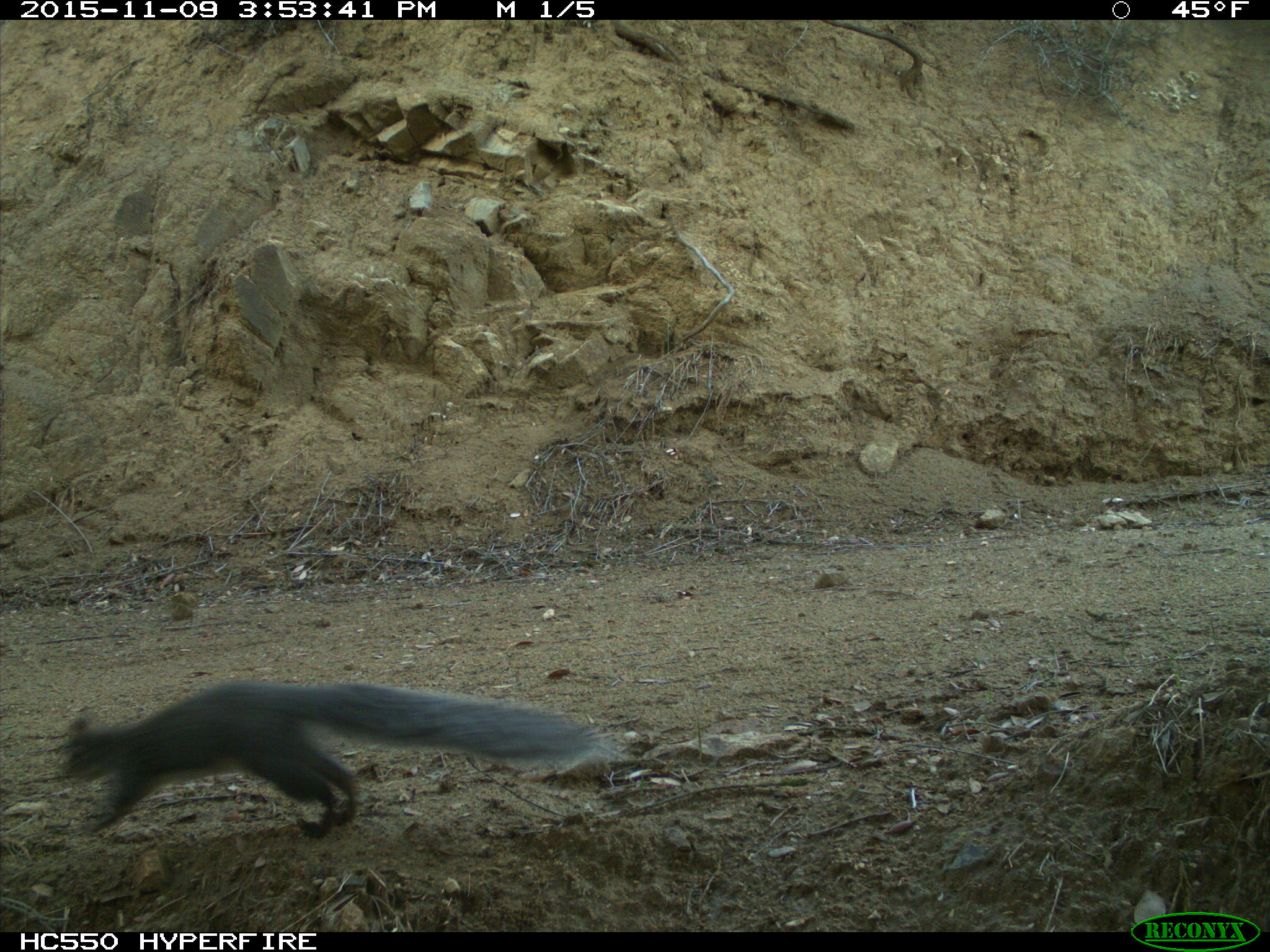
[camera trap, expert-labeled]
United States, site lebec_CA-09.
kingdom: Animalia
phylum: Chordata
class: Mammalia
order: Rodentia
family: Sciuridae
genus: Sciurus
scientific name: Sciurus carolinensis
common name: eastern gray squirrel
Sciurus carolinensis (eastern gray squirrel).